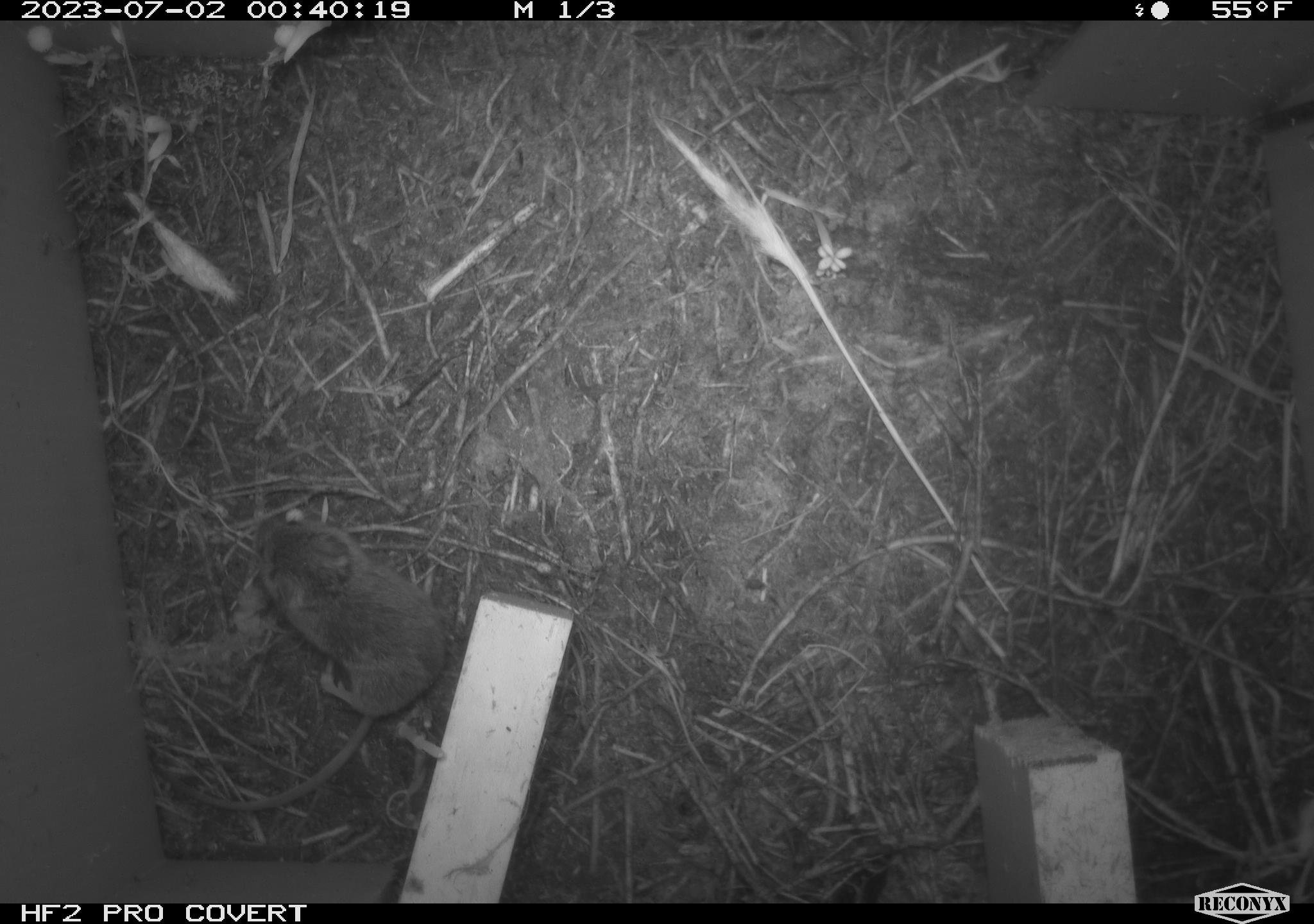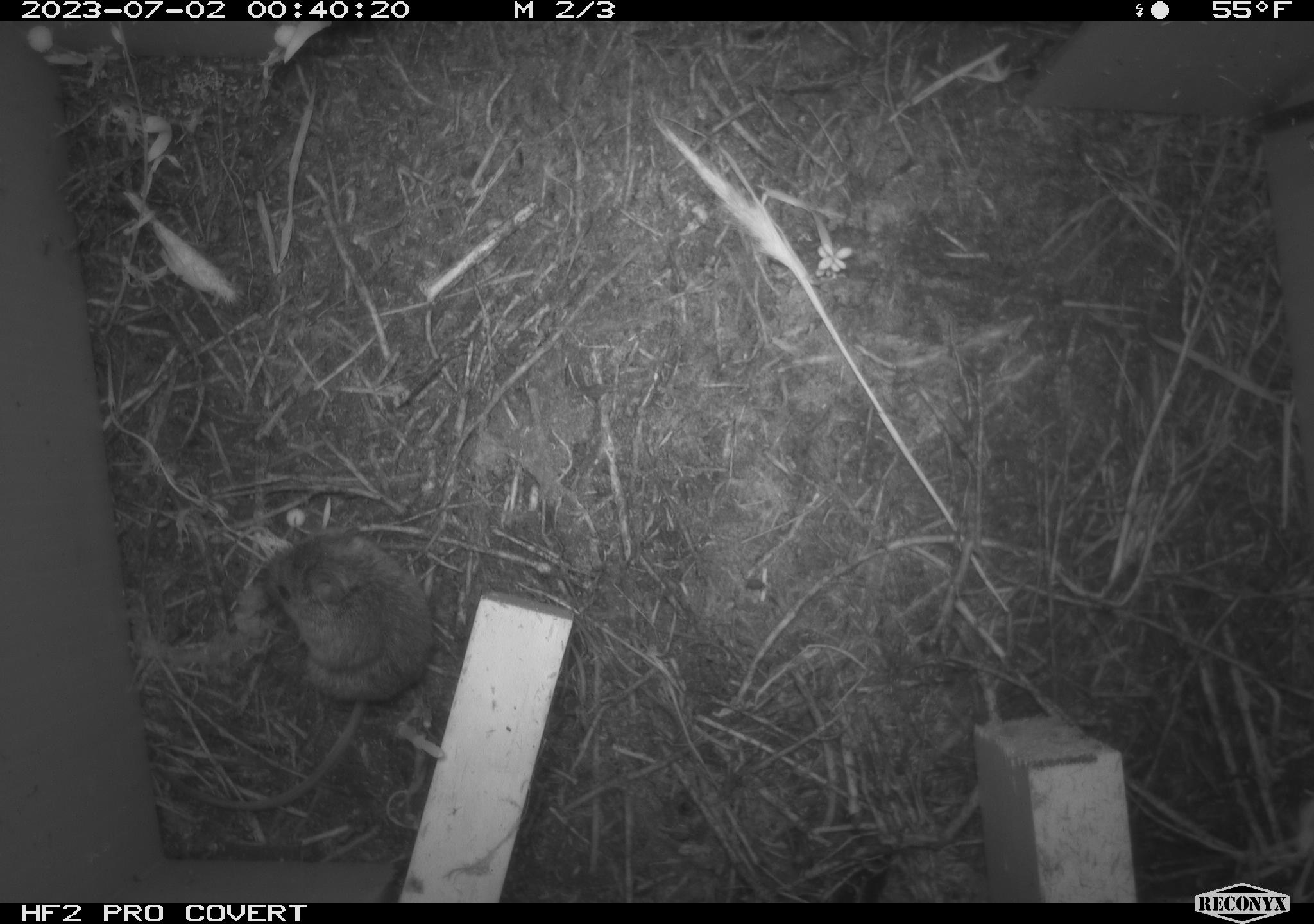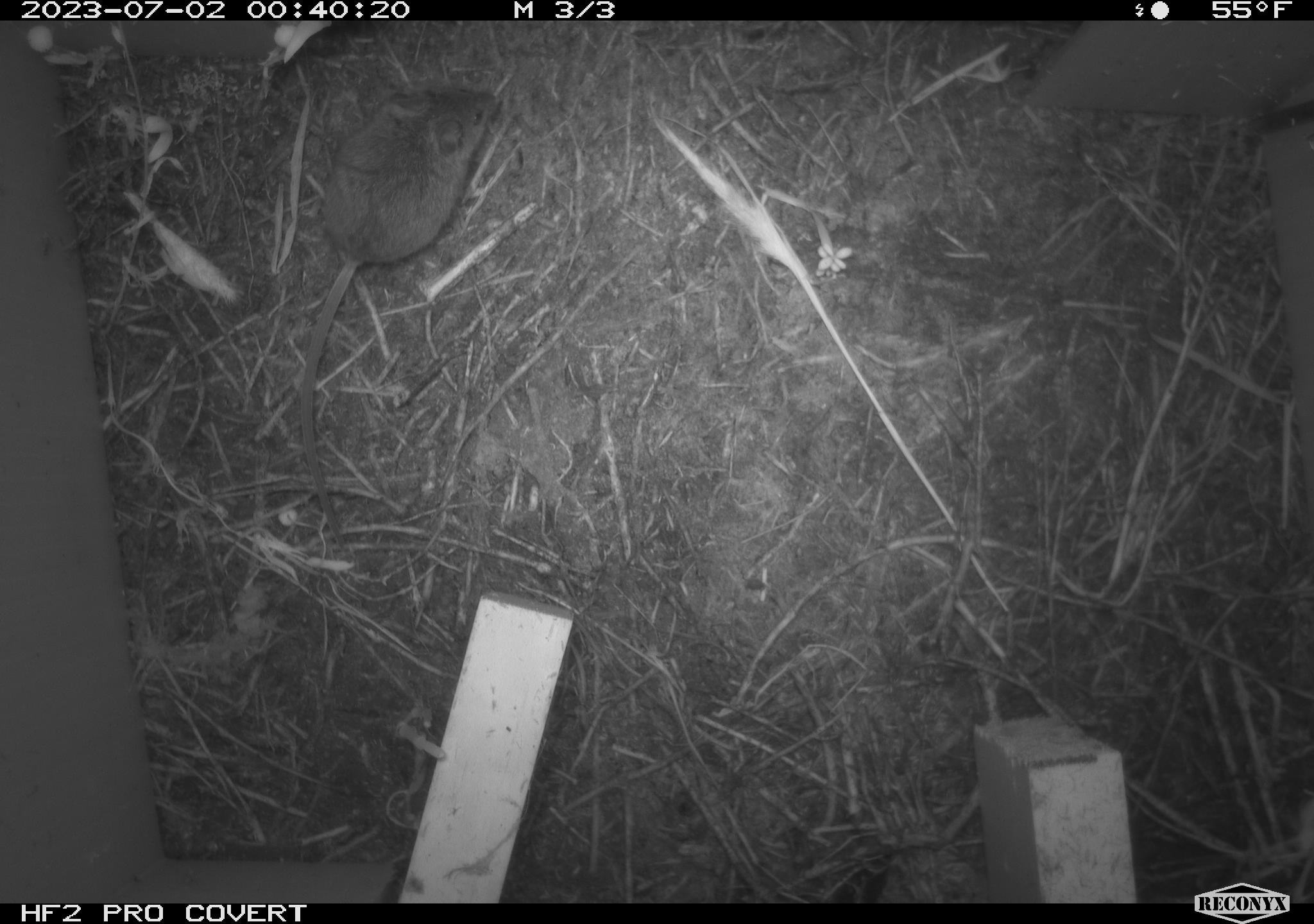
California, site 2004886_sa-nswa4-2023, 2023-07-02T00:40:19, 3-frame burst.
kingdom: Animalia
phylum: Chordata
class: Mammalia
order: Rodentia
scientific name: Rodentia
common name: mouse species